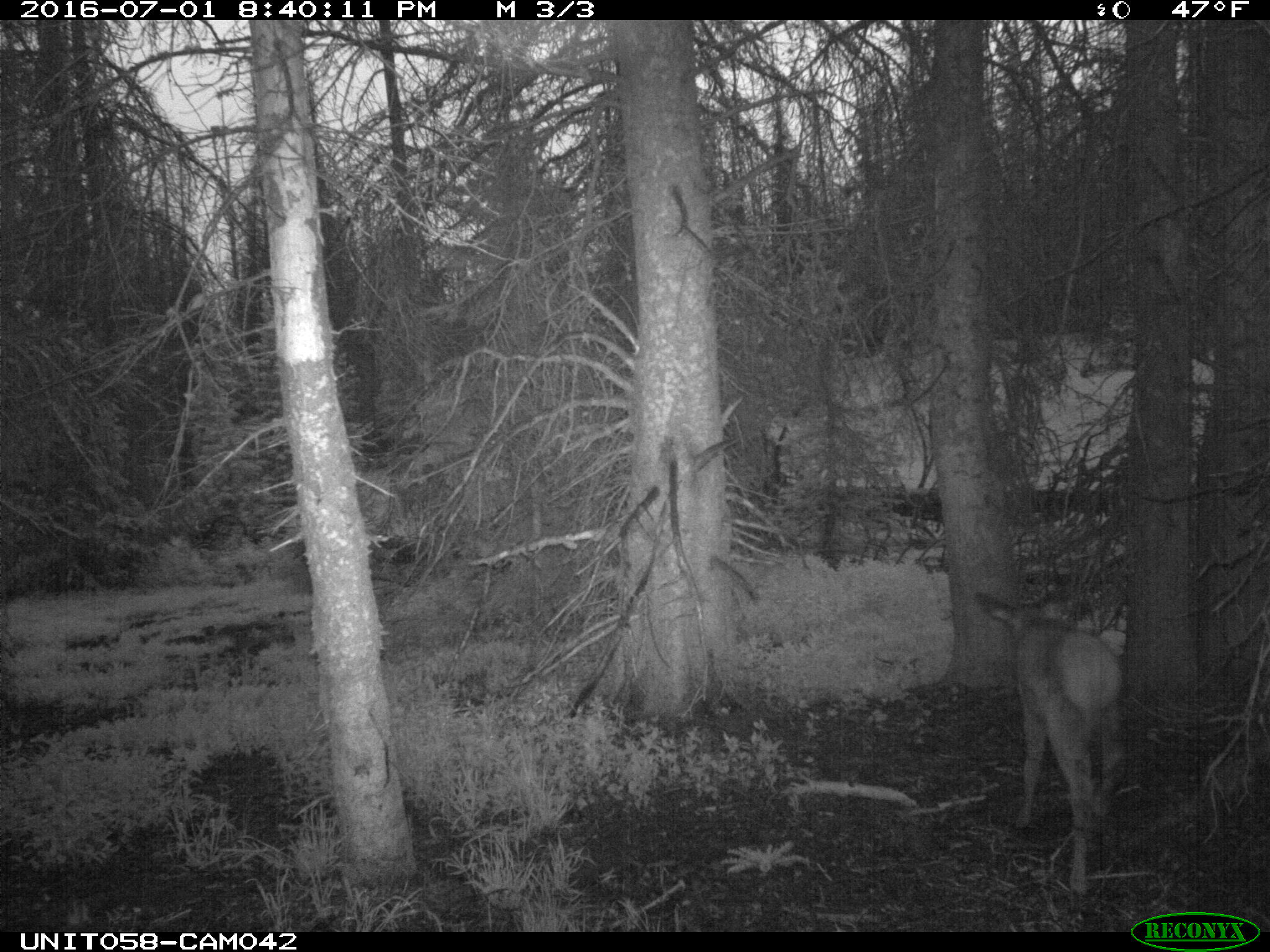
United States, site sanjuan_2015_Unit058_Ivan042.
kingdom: Animalia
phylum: Chordata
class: Mammalia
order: Artiodactyla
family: Cervidae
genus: Cervus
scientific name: Cervus elaphus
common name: red deer